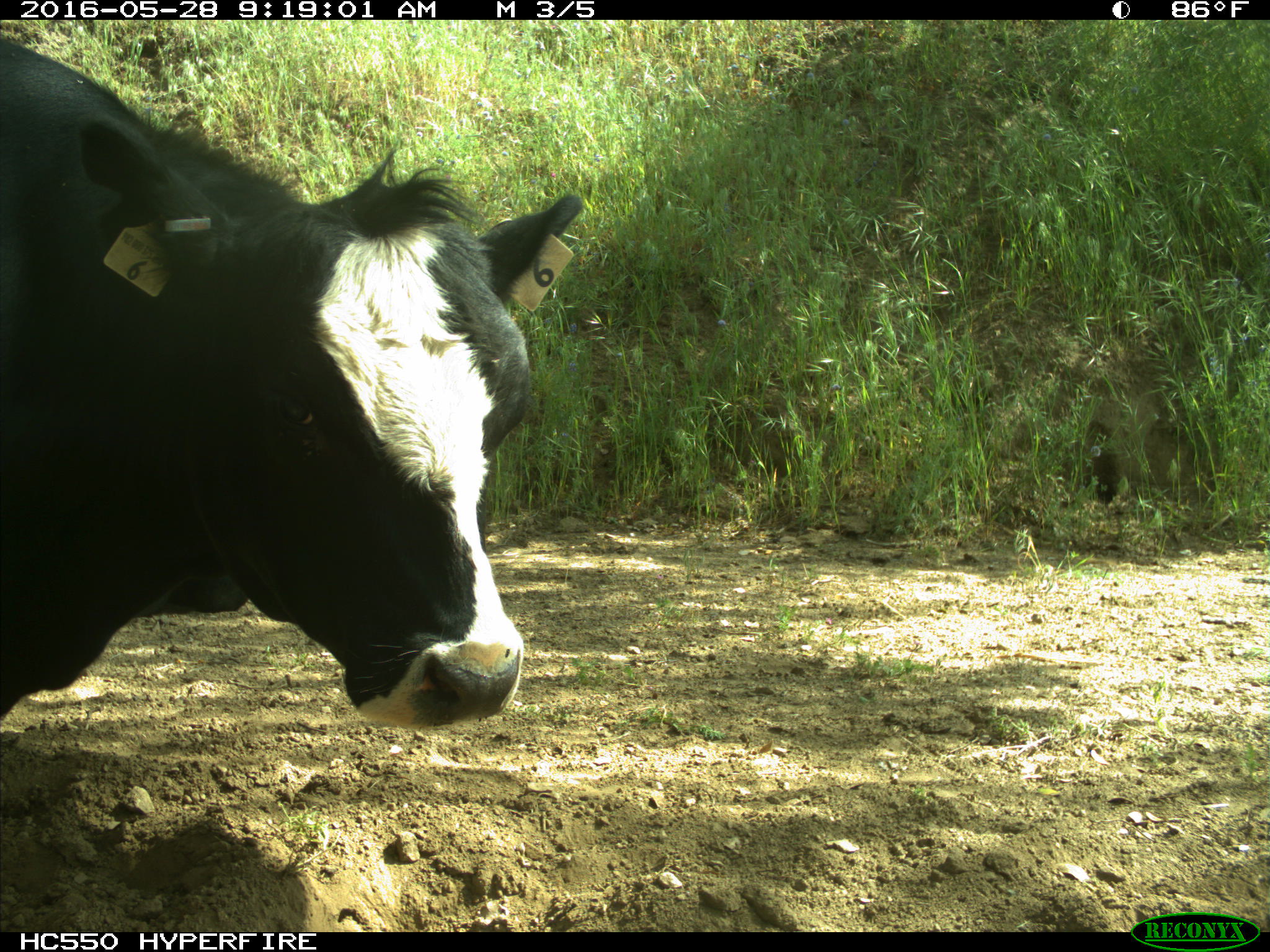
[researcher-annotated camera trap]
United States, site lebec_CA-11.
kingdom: Animalia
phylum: Chordata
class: Mammalia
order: Artiodactyla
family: Bovidae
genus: Bos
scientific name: Bos taurus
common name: domestic cow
Bos taurus (domestic cow).